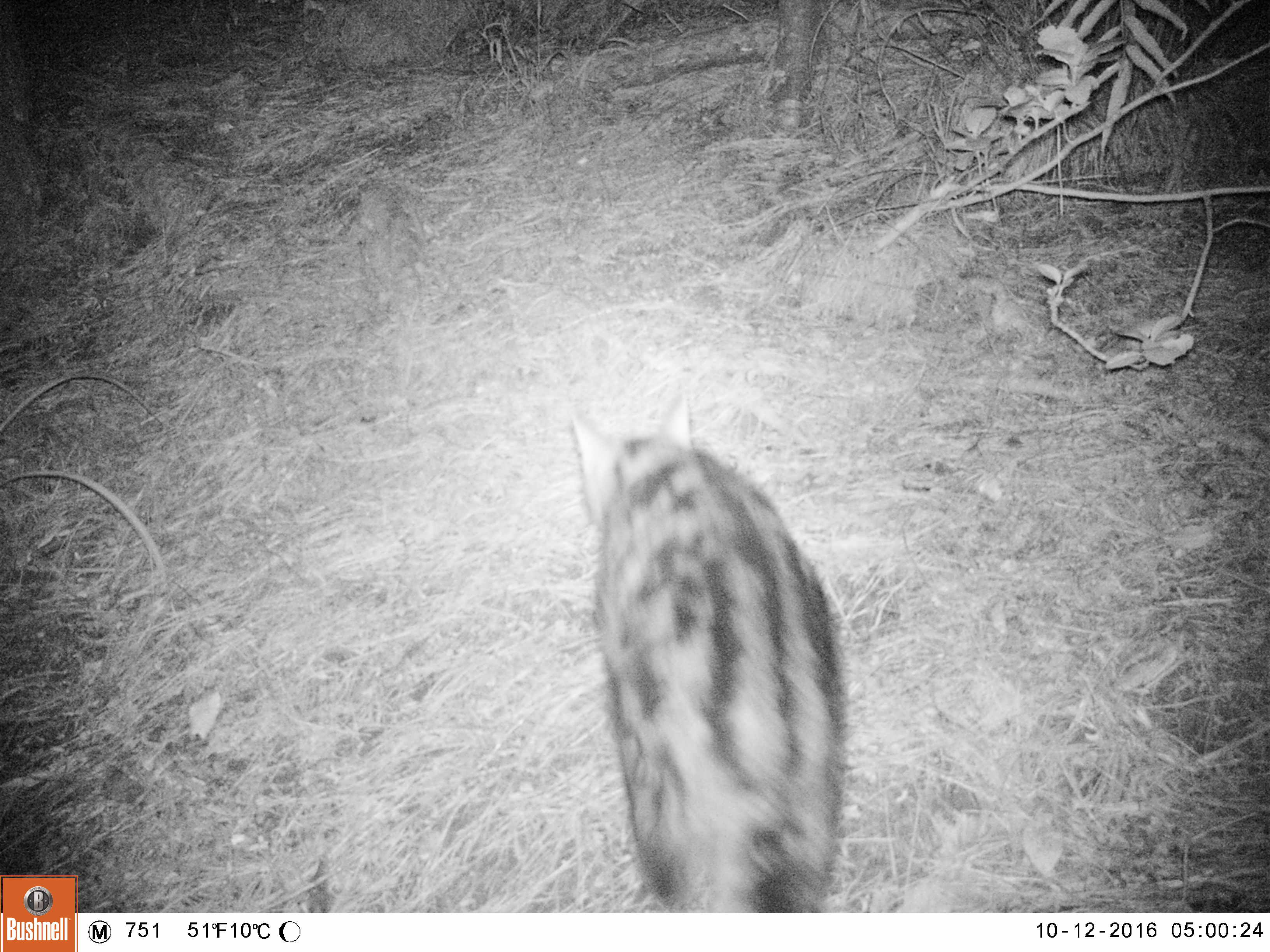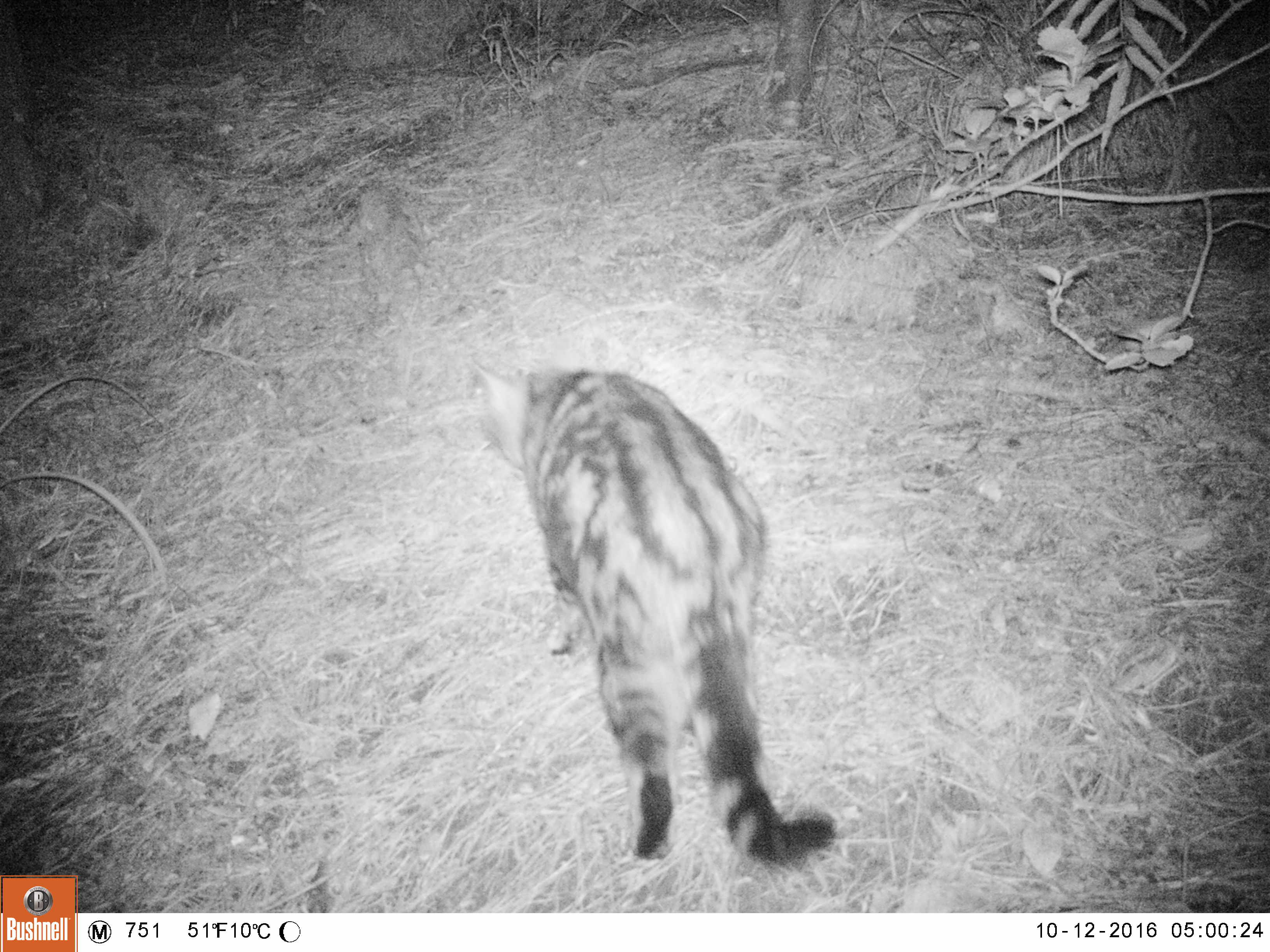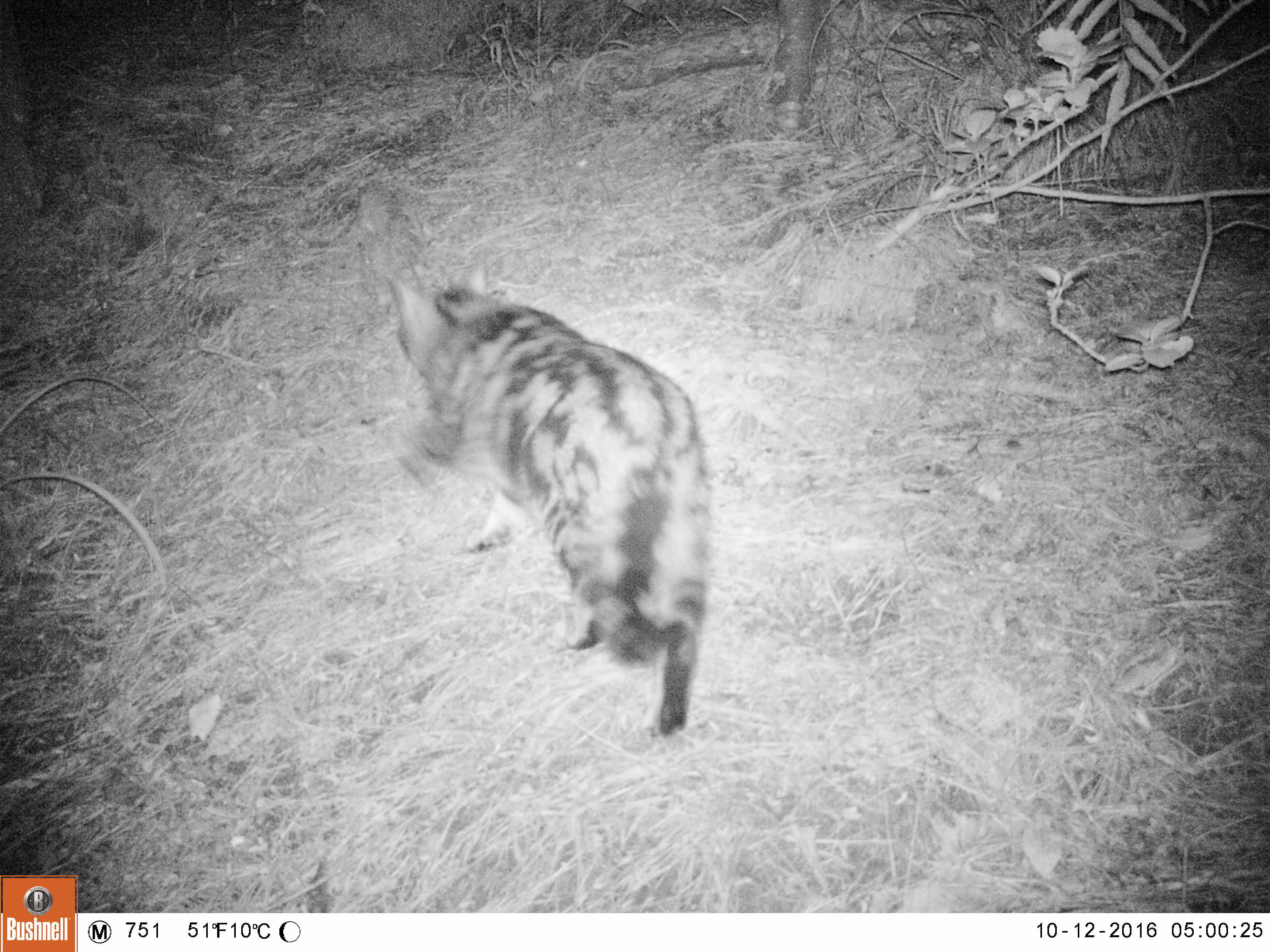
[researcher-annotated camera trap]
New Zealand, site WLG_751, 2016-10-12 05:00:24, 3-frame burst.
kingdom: Animalia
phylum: Chordata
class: Mammalia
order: Carnivora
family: Felidae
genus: Felis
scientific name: Felis catus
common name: domestic cat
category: cat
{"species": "cat (domestic cat) (Felis catus)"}